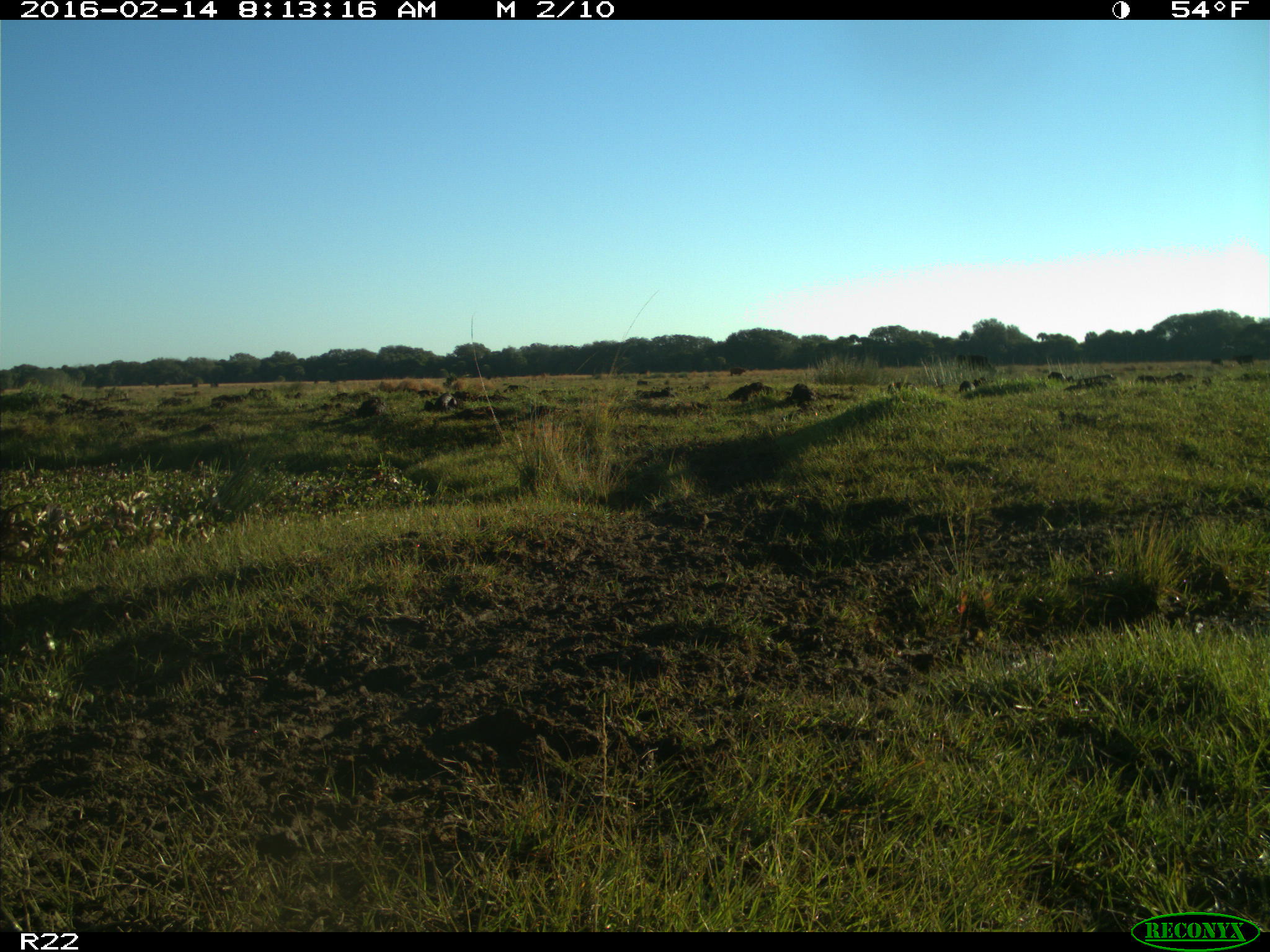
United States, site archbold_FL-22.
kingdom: Animalia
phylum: Chordata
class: Mammalia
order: Artiodactyla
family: Bovidae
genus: Bos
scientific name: Bos taurus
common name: domestic cow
Bos taurus (domestic cow).